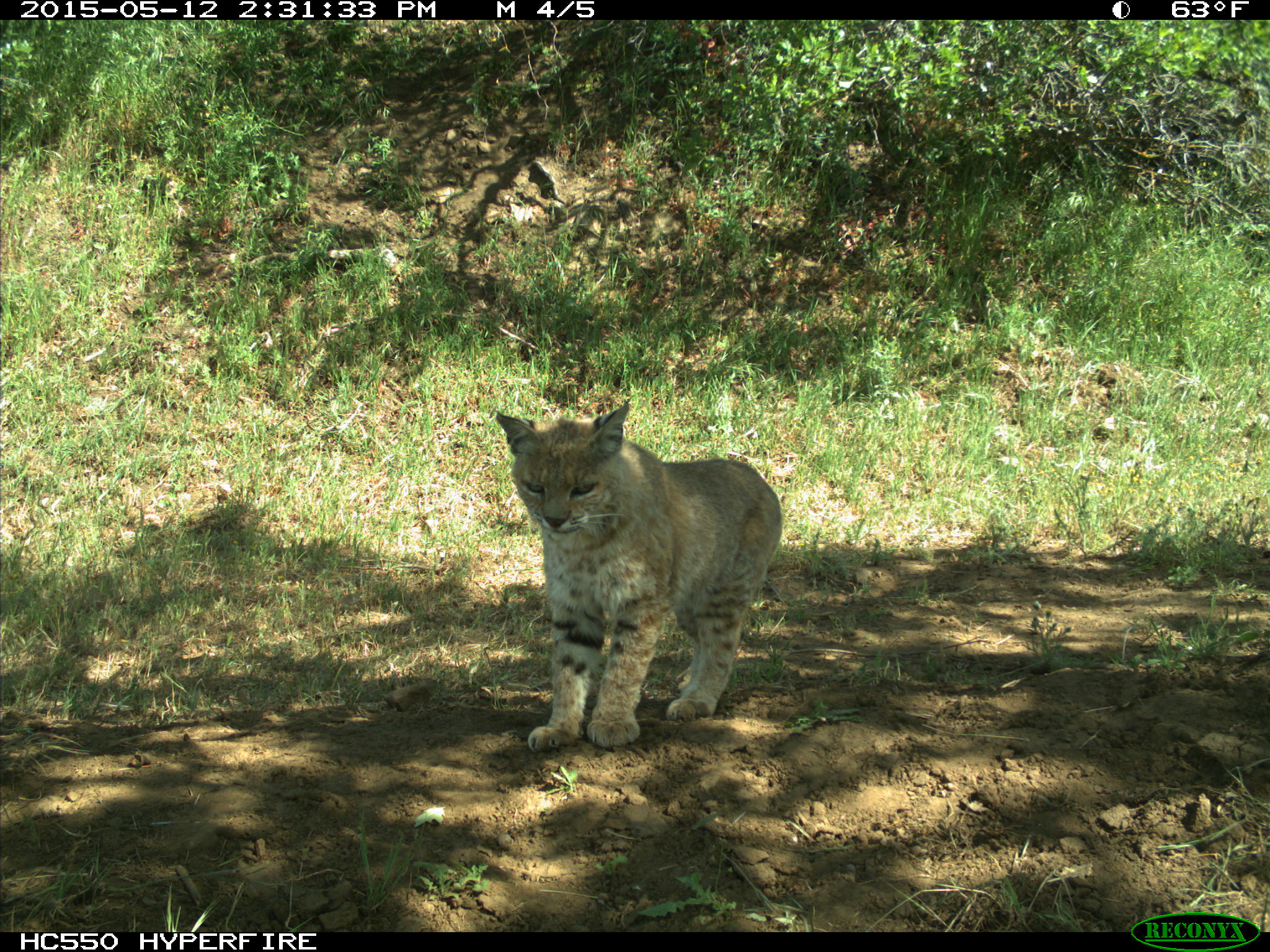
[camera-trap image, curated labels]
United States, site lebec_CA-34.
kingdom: Animalia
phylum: Chordata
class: Mammalia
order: Carnivora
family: Felidae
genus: Lynx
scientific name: Lynx rufus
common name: bobcat